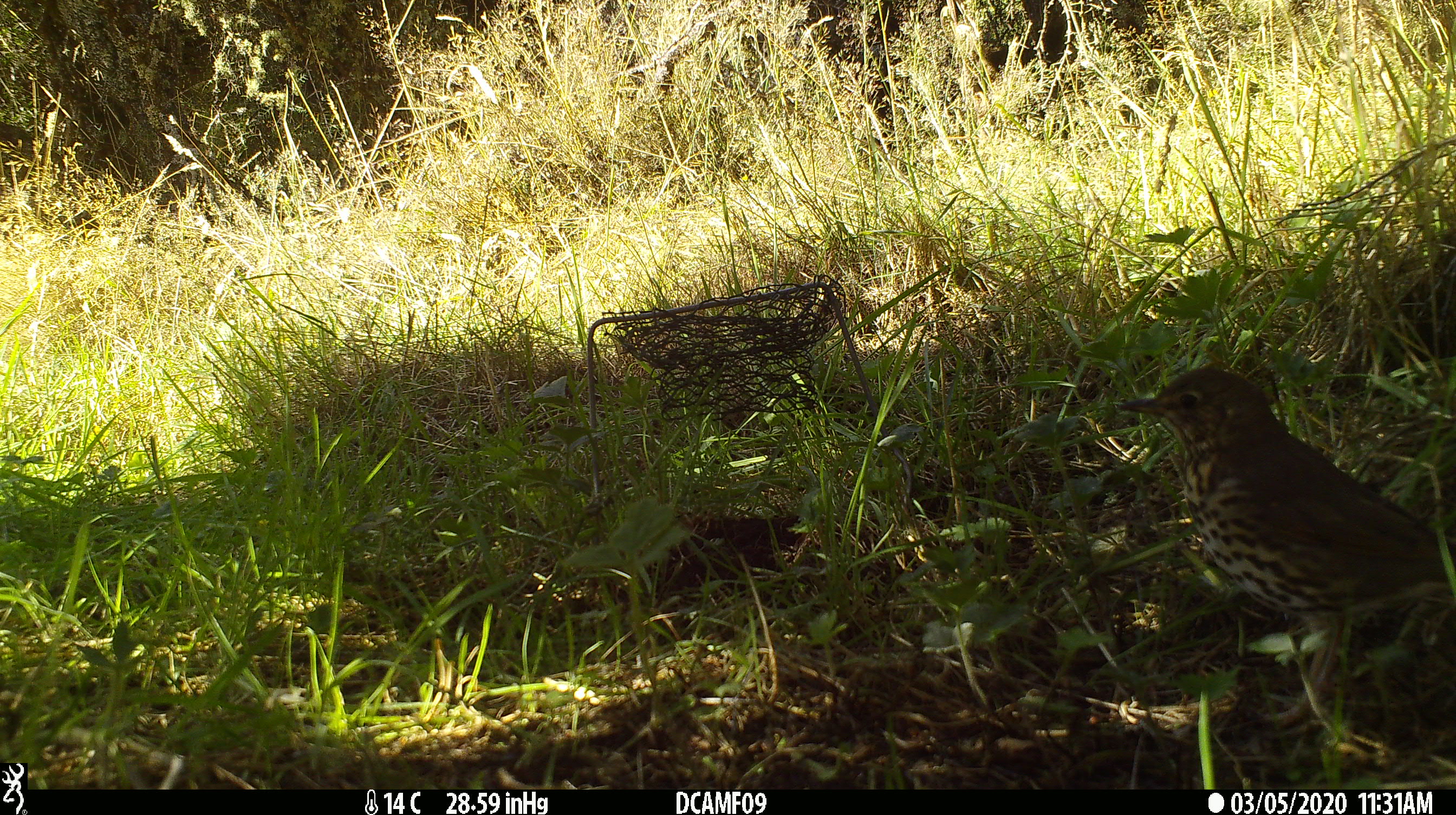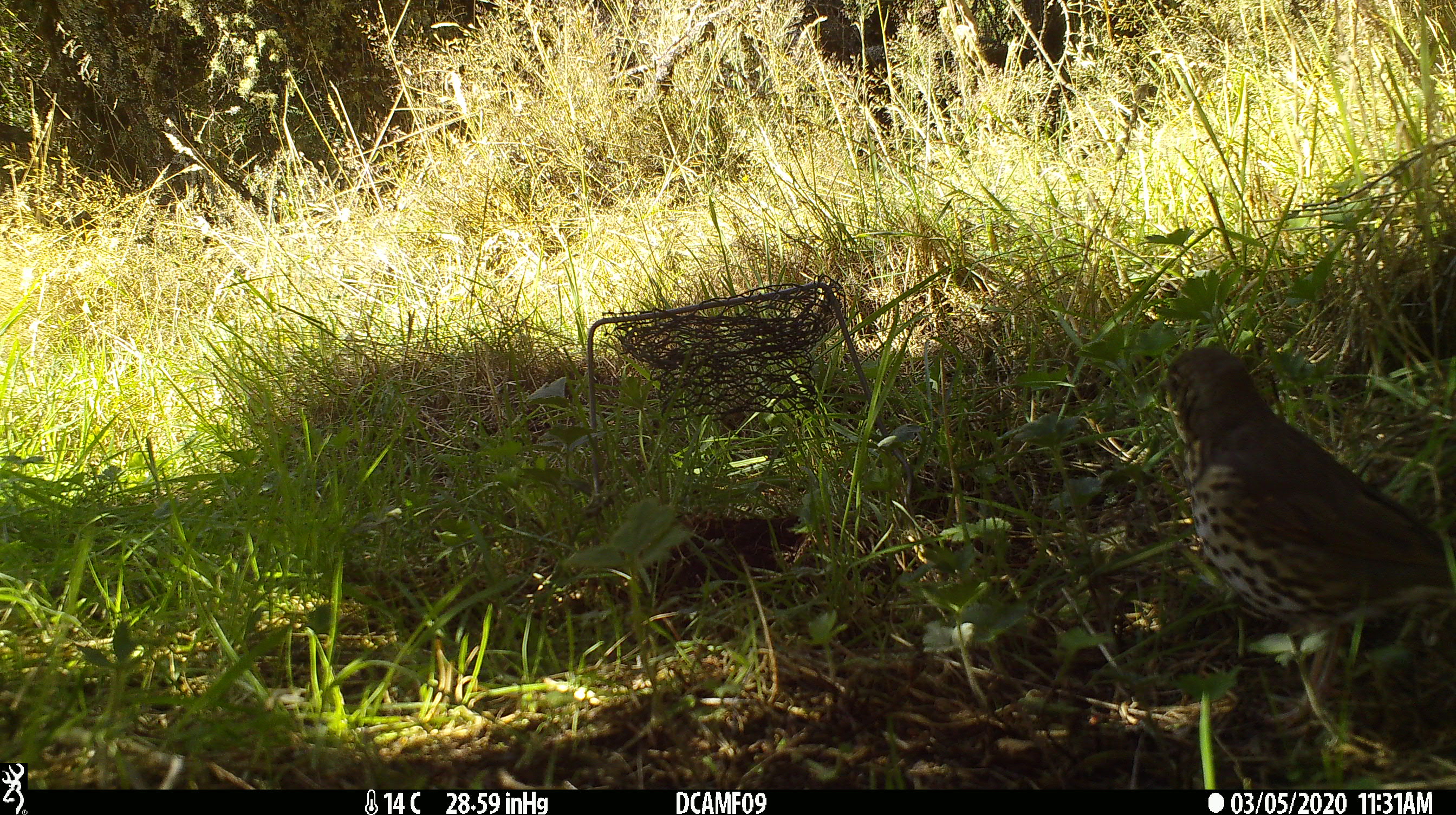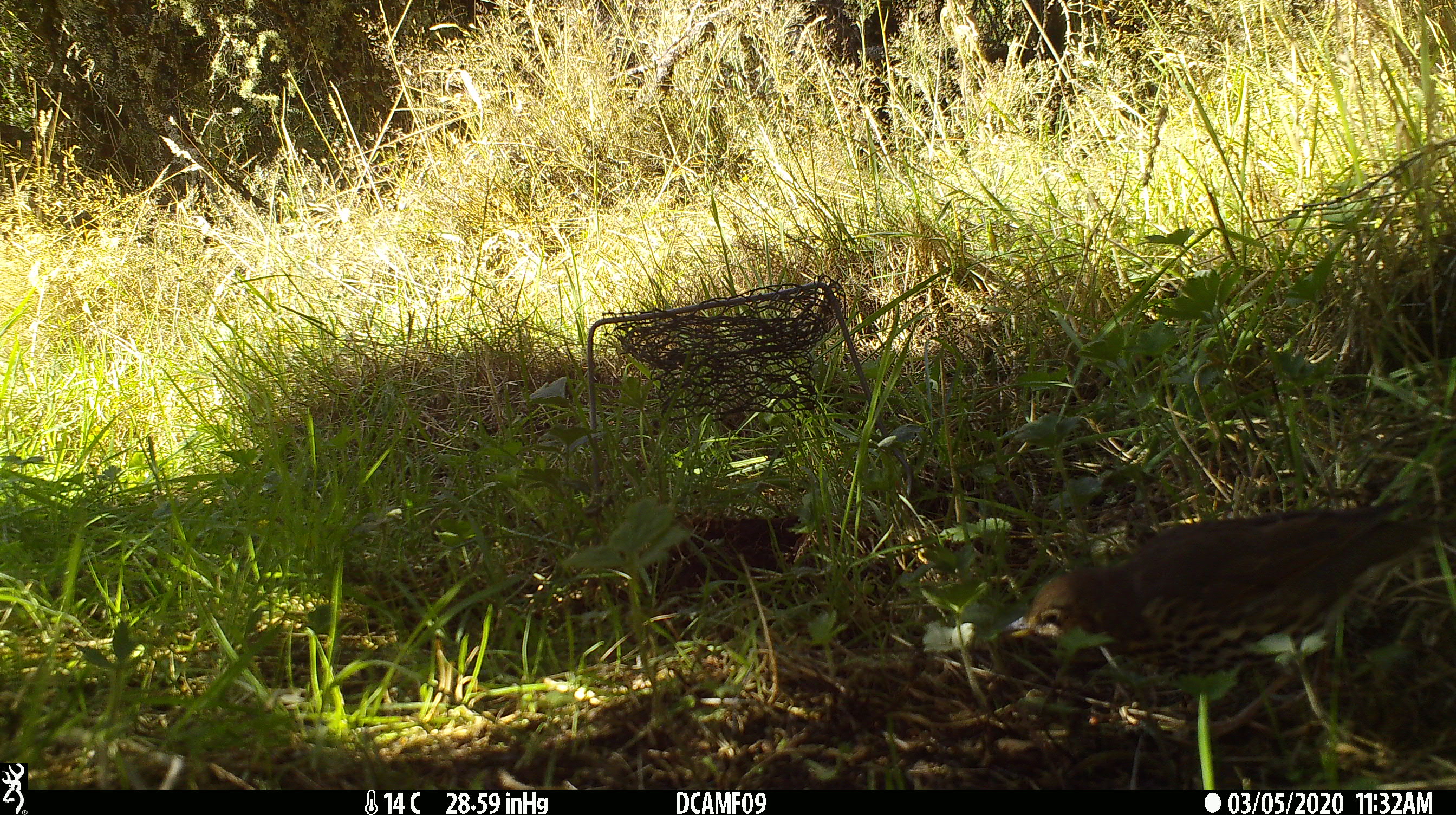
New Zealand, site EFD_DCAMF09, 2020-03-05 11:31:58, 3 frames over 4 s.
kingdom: Animalia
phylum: Chordata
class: Aves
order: Passeriformes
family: Turdidae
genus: Turdus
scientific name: Turdus philomelos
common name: song thrush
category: thrush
Thrush (song thrush) (Turdus philomelos).